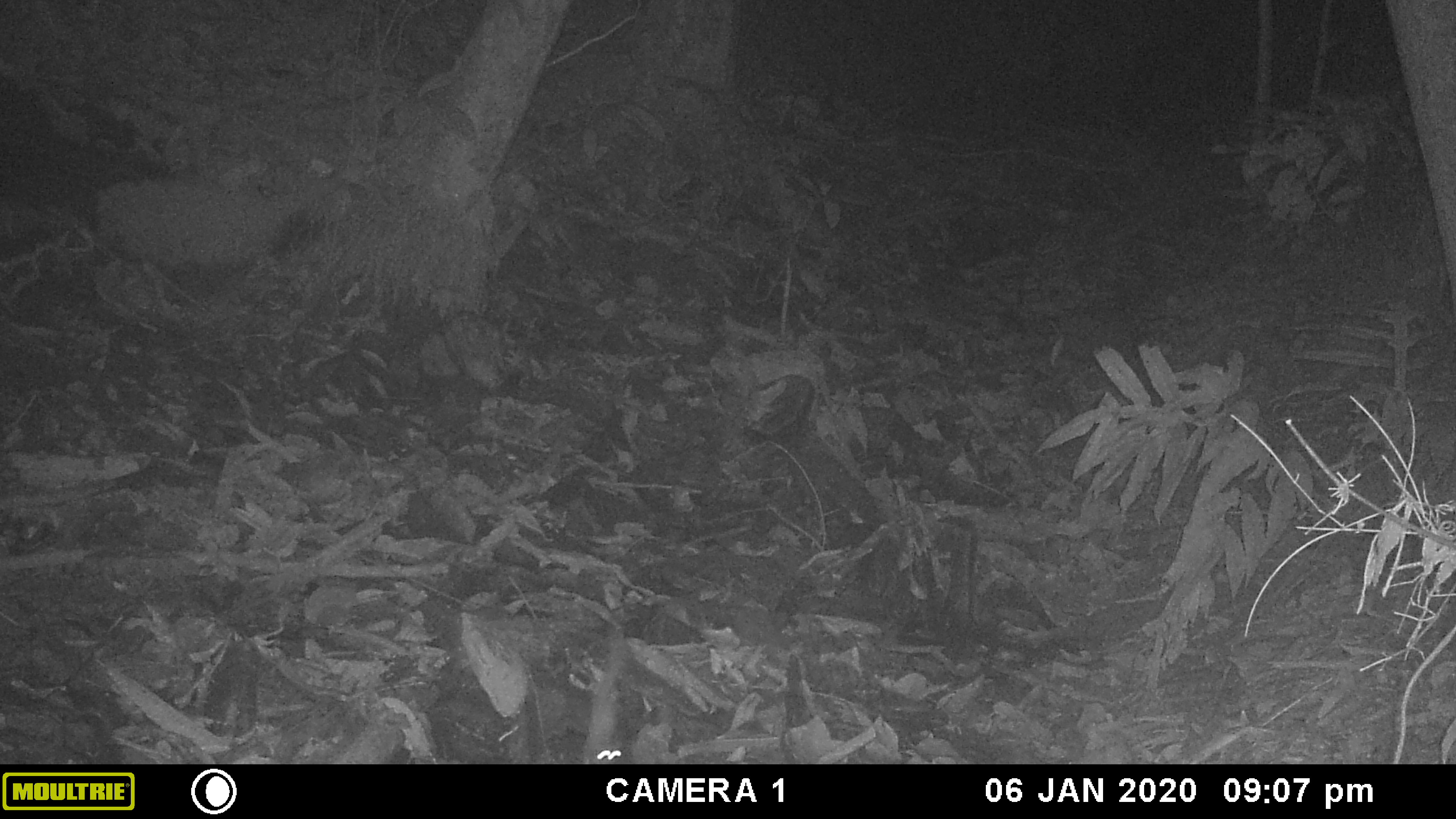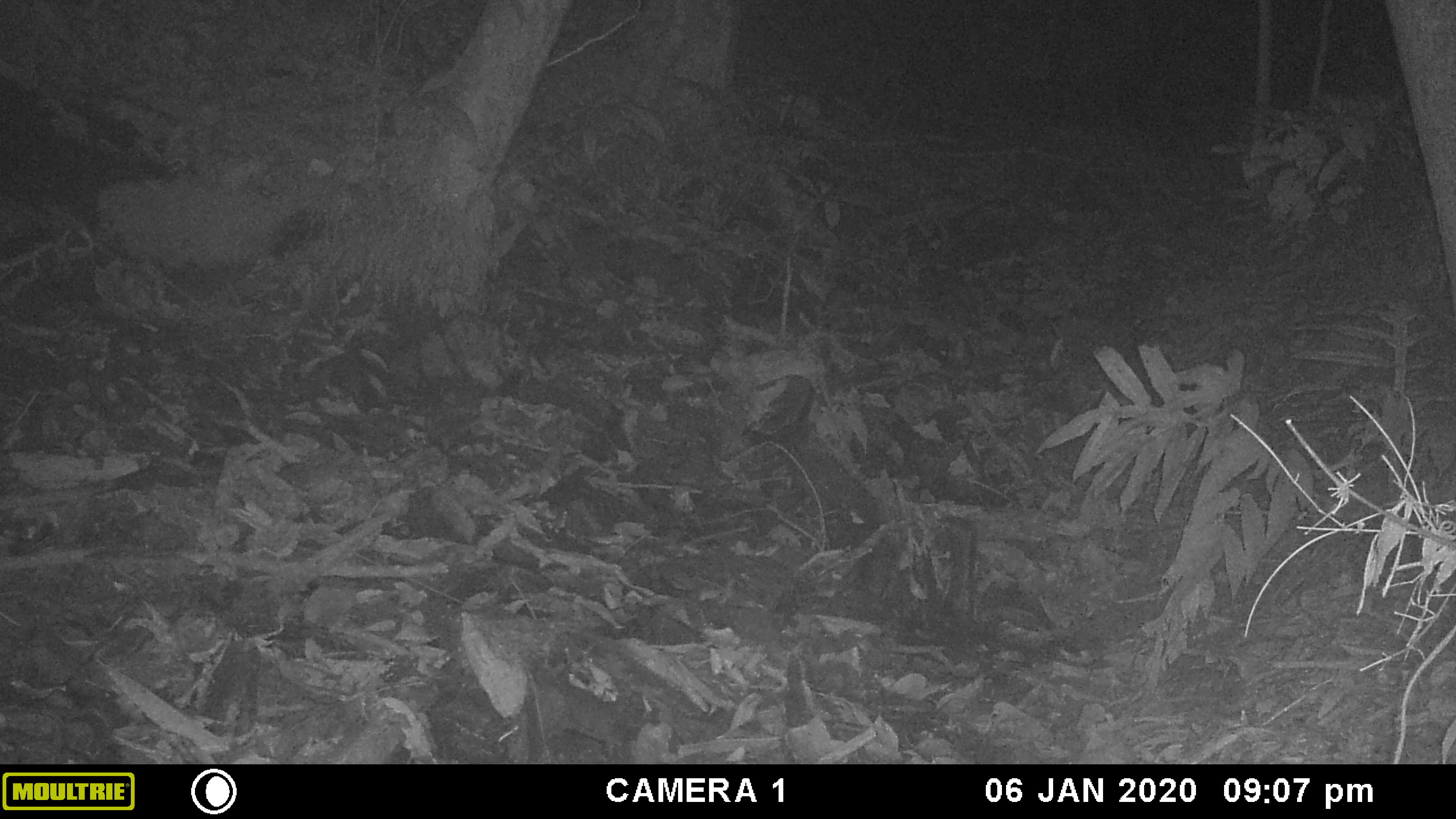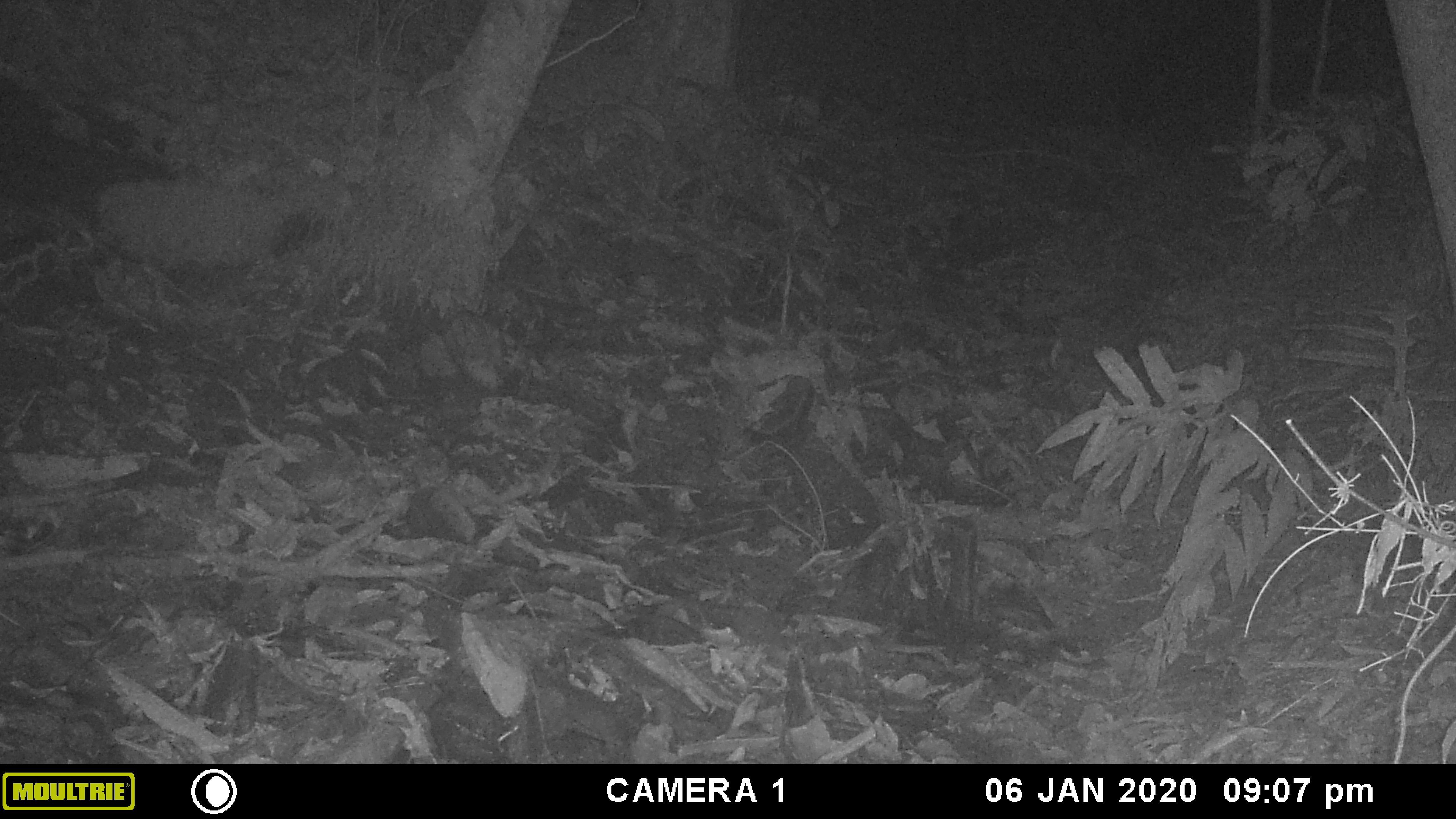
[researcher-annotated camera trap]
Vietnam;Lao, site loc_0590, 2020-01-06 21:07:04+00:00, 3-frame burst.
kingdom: Animalia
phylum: Chordata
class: Mammalia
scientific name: Mammalia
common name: mammal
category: unidentified small mammal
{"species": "unidentified small mammal (mammal) (Mammalia)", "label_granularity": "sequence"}